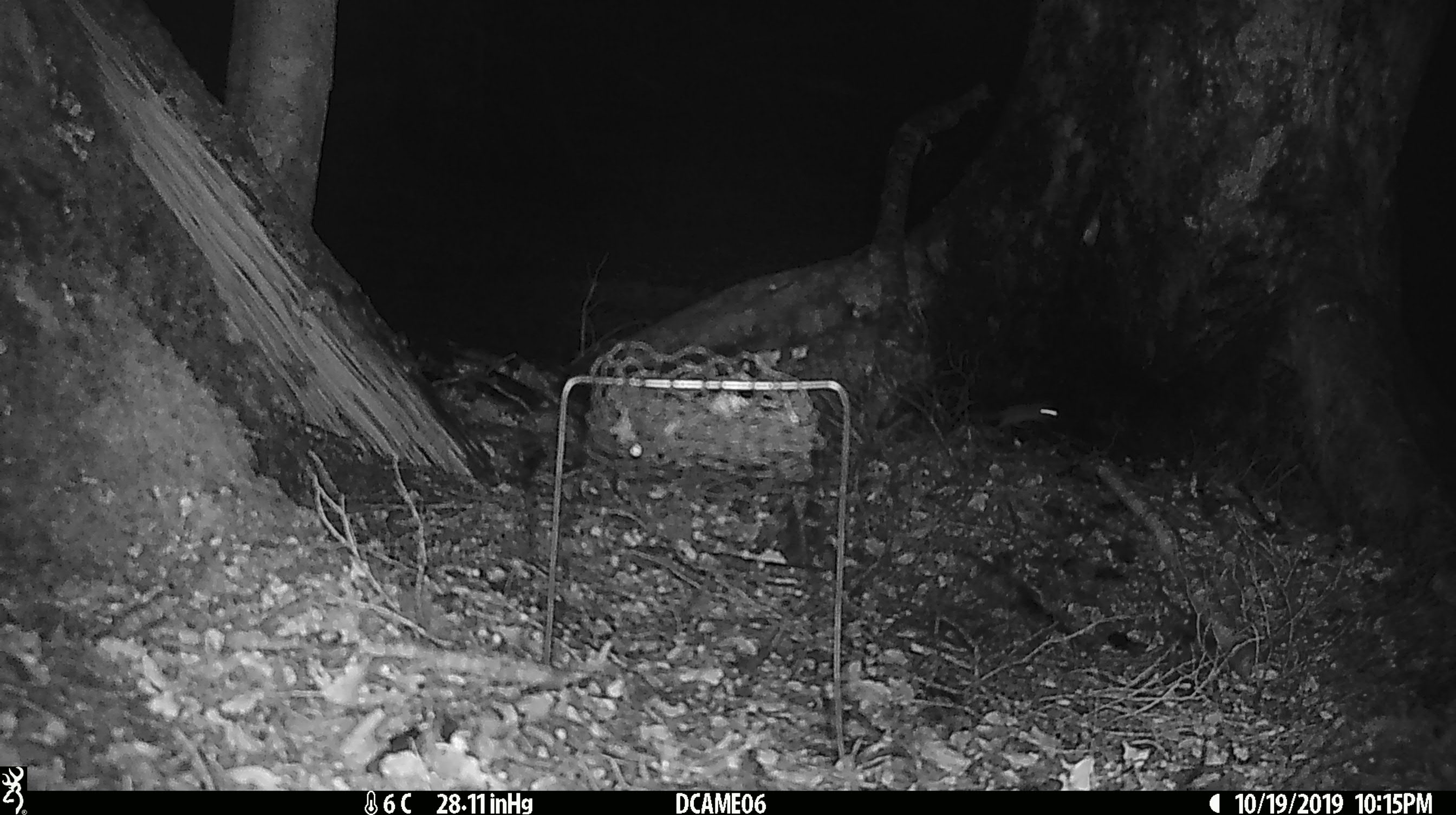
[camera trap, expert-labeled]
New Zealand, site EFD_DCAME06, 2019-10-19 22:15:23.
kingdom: Animalia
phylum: Chordata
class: Mammalia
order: Rodentia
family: Muridae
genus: Mus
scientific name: Mus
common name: mouse